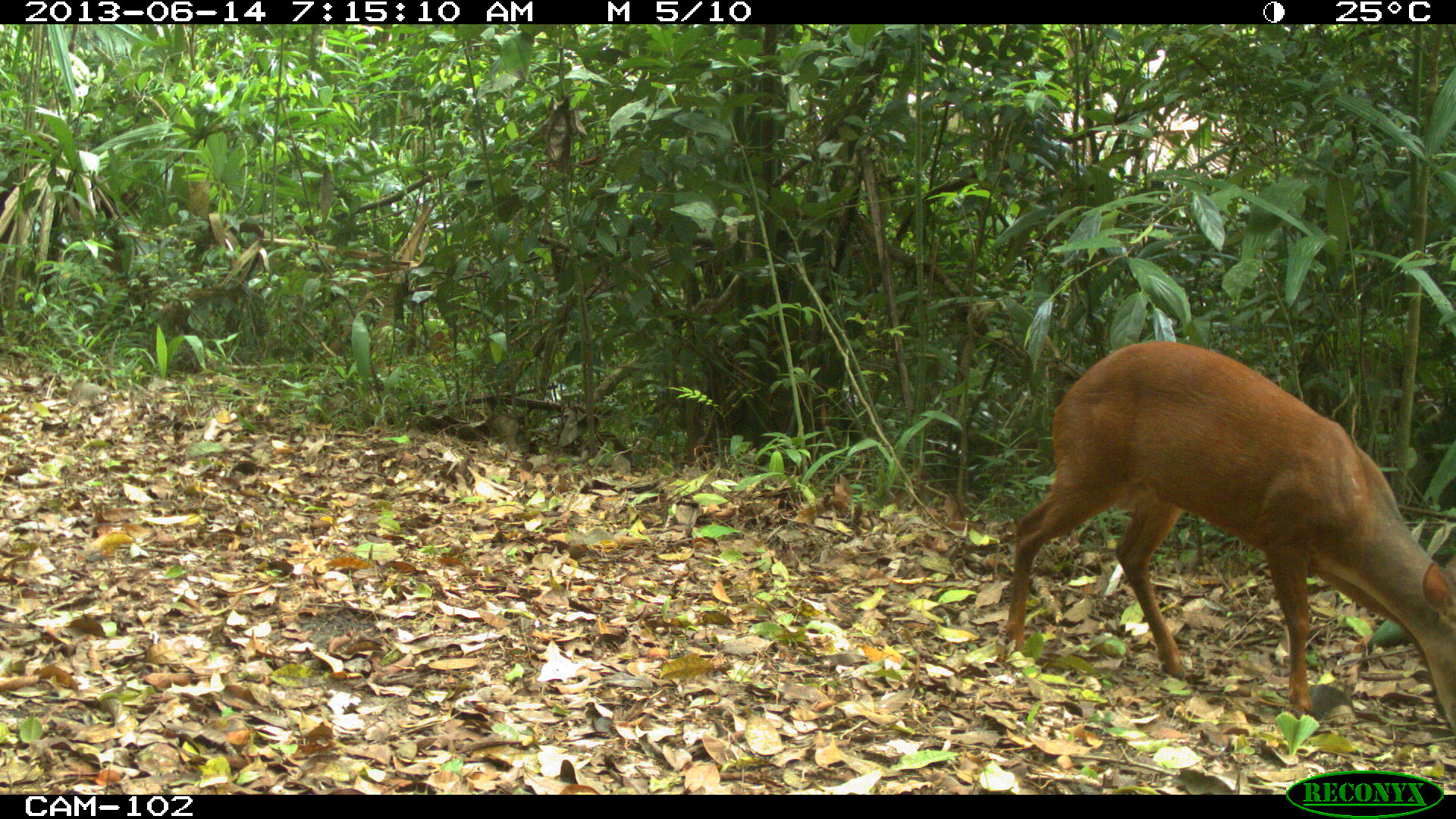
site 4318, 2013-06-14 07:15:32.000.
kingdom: Animalia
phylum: Chordata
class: Mammalia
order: Artiodactyla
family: Cervidae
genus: Mazama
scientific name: Mazama temama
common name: central american red brocket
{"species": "Mazama temama (central american red brocket)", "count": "1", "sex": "male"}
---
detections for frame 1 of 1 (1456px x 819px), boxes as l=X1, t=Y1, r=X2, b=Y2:
mazama temama: l=998, t=340, r=1456, b=733